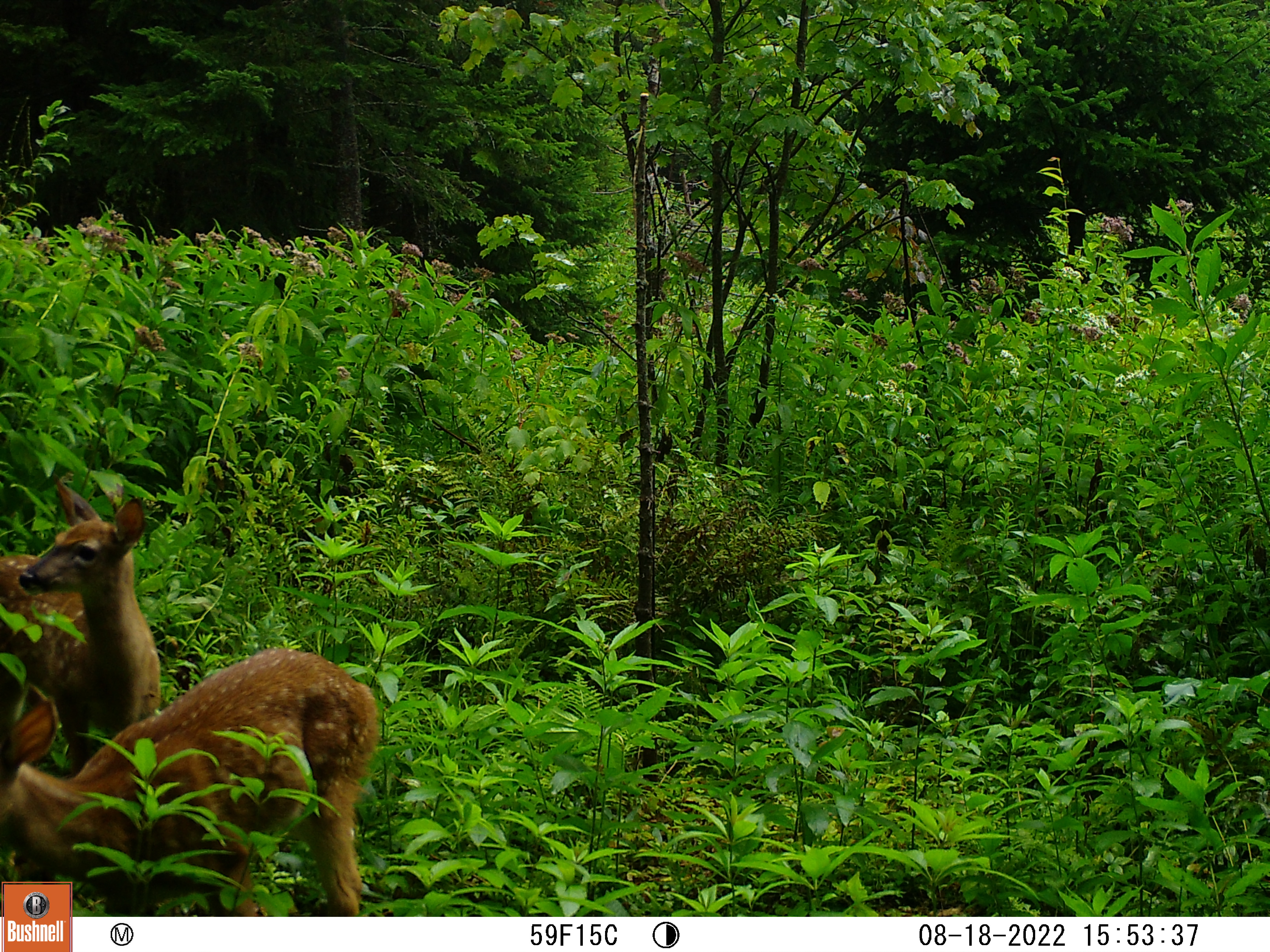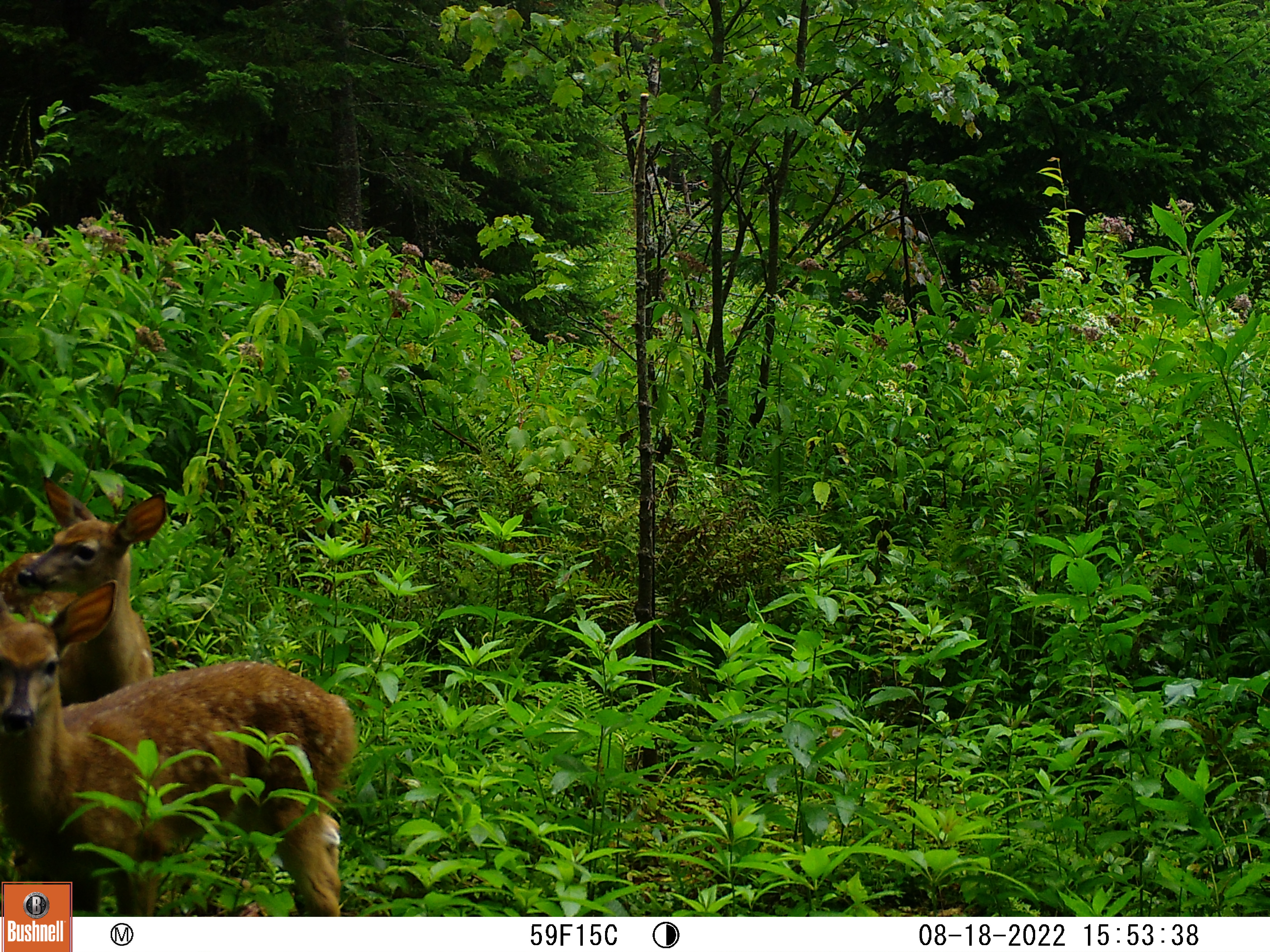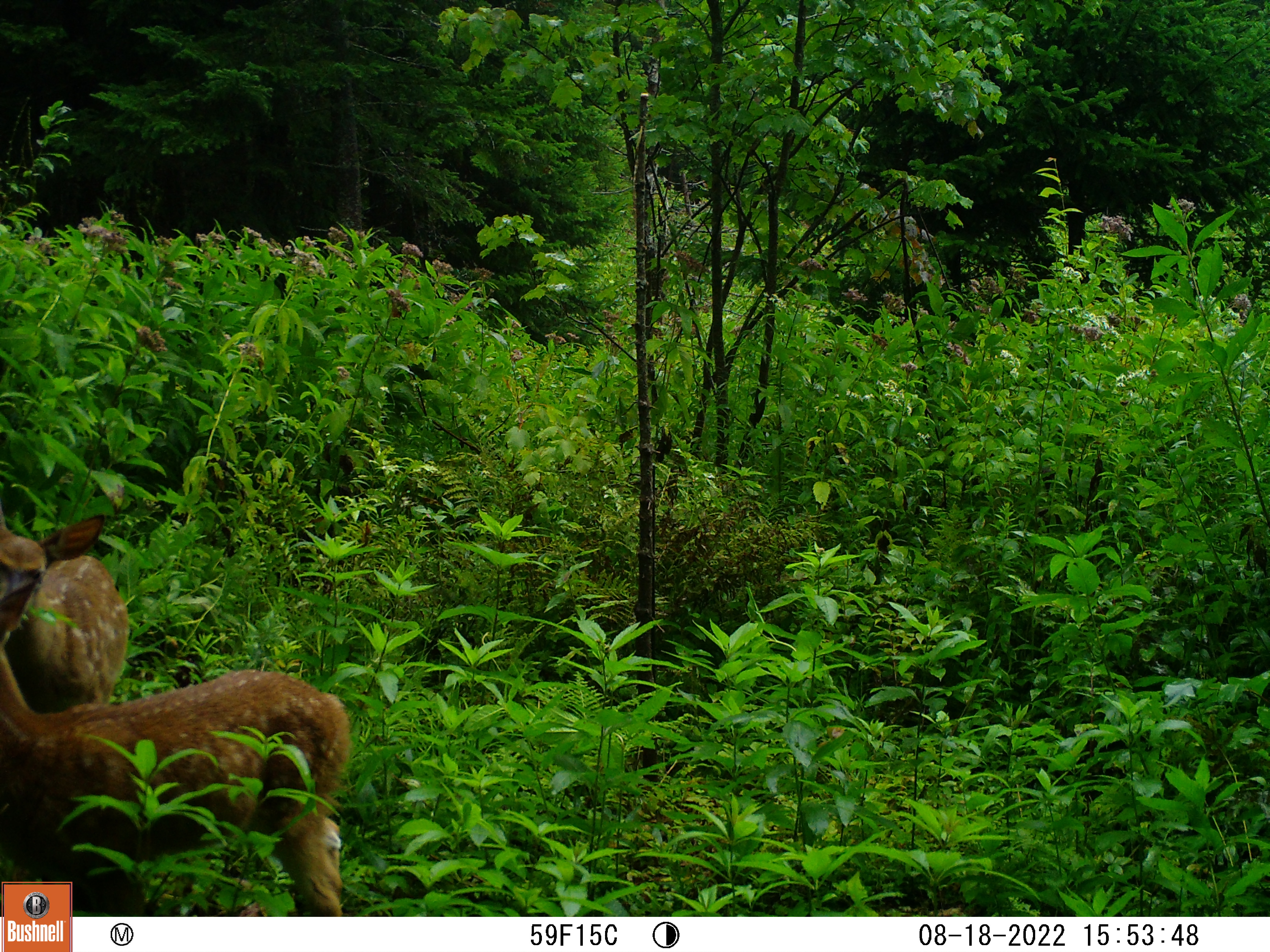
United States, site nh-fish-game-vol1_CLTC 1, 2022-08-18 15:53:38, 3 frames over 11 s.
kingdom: Animalia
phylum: Chordata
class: Mammalia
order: Artiodactyla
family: Cervidae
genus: Odocoileus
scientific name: Odocoileus virginianus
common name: white-tailed deer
White-tailed deer (Odocoileus virginianus).